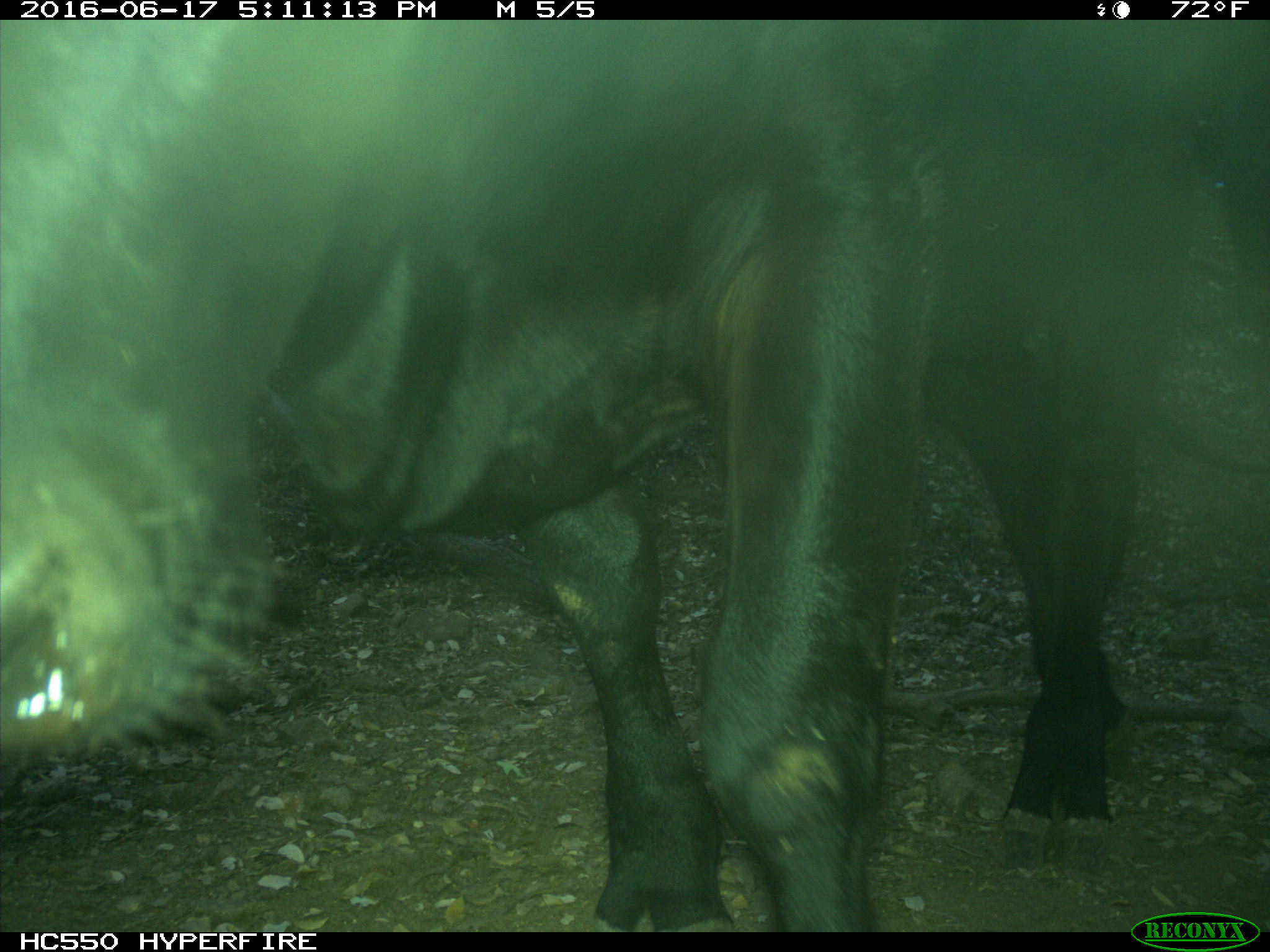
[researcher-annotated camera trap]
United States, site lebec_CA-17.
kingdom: Animalia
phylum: Chordata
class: Mammalia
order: Artiodactyla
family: Bovidae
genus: Bos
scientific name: Bos taurus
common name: domestic cow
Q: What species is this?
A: Bos taurus (domestic cow).